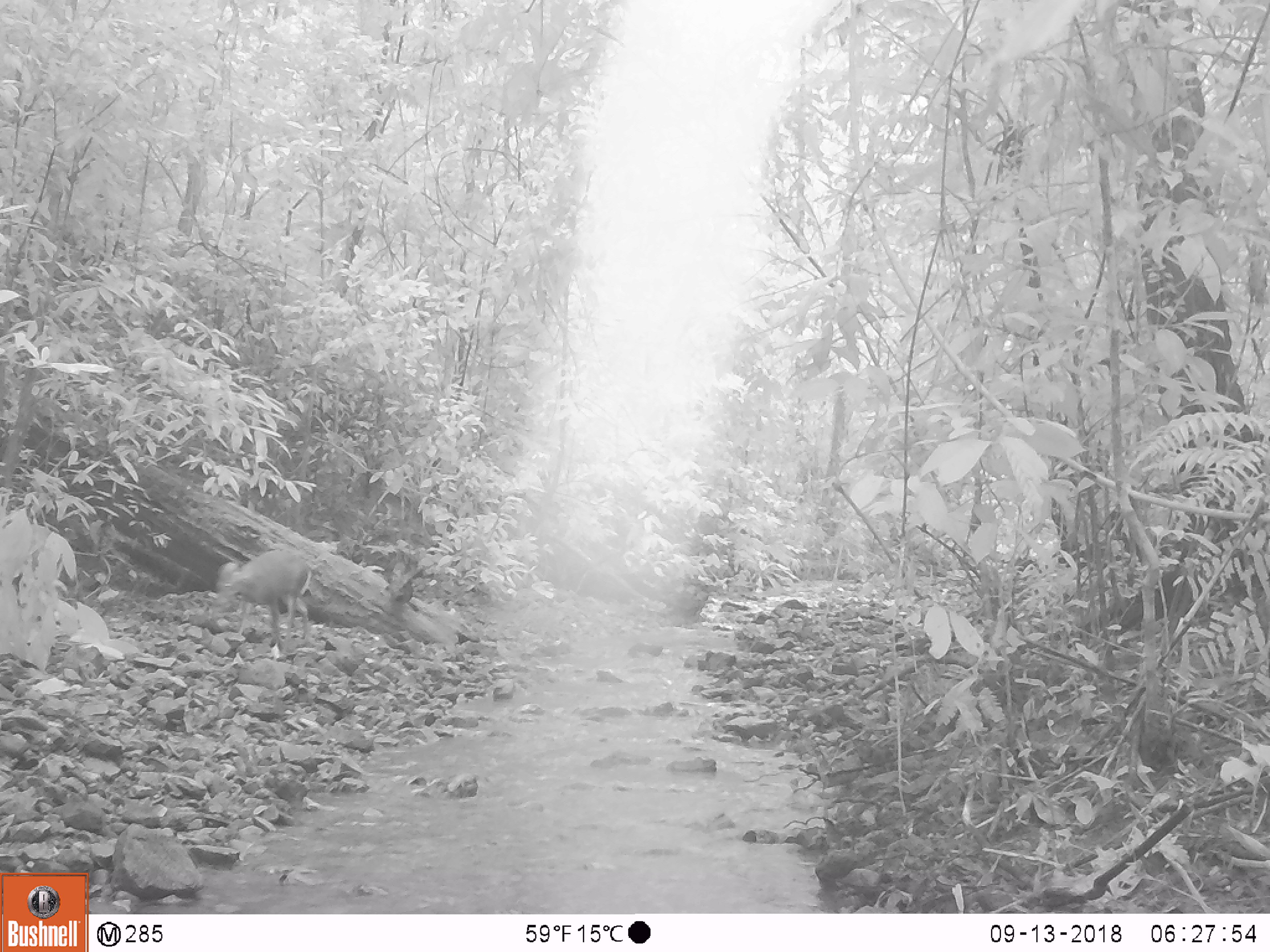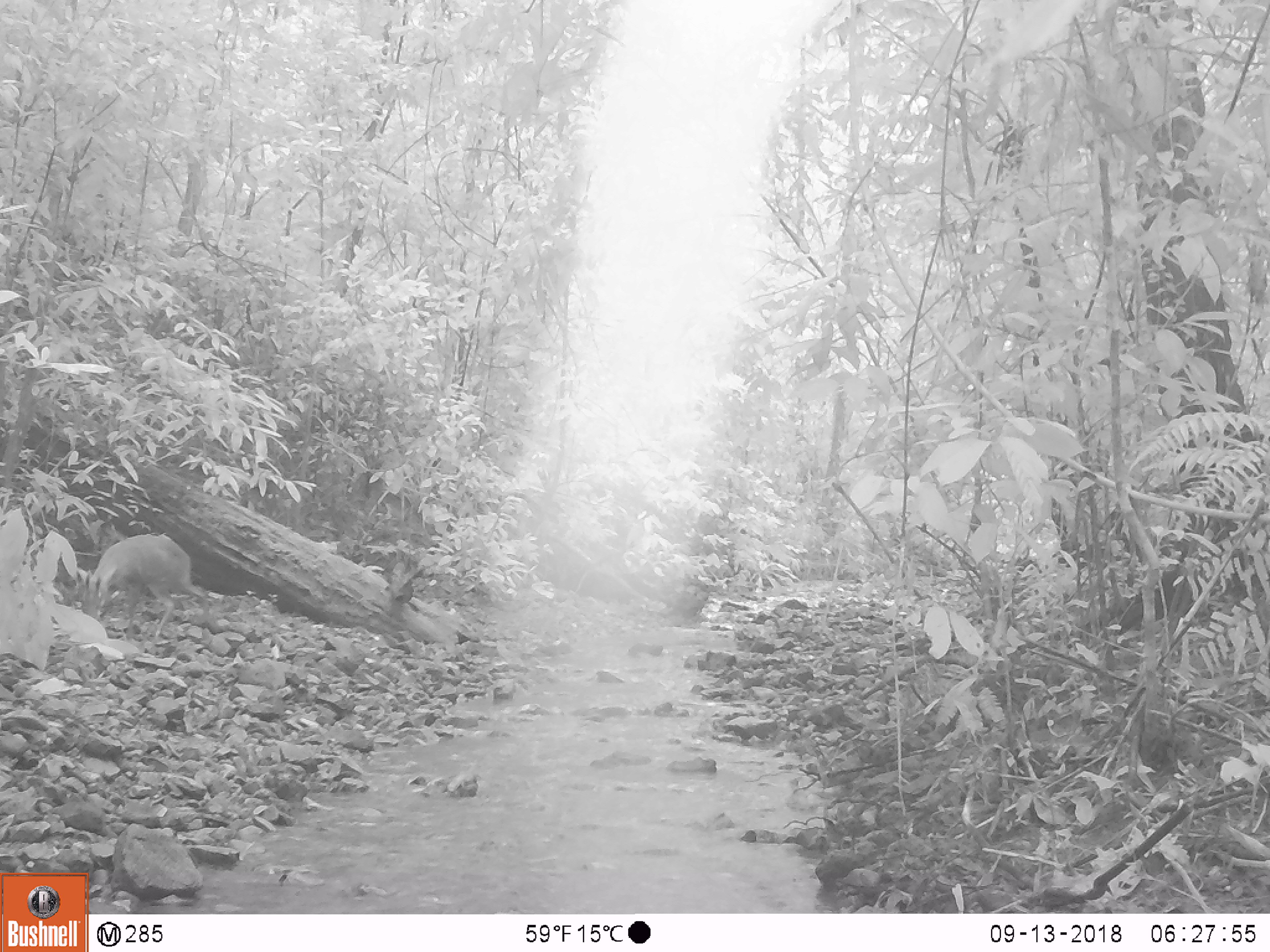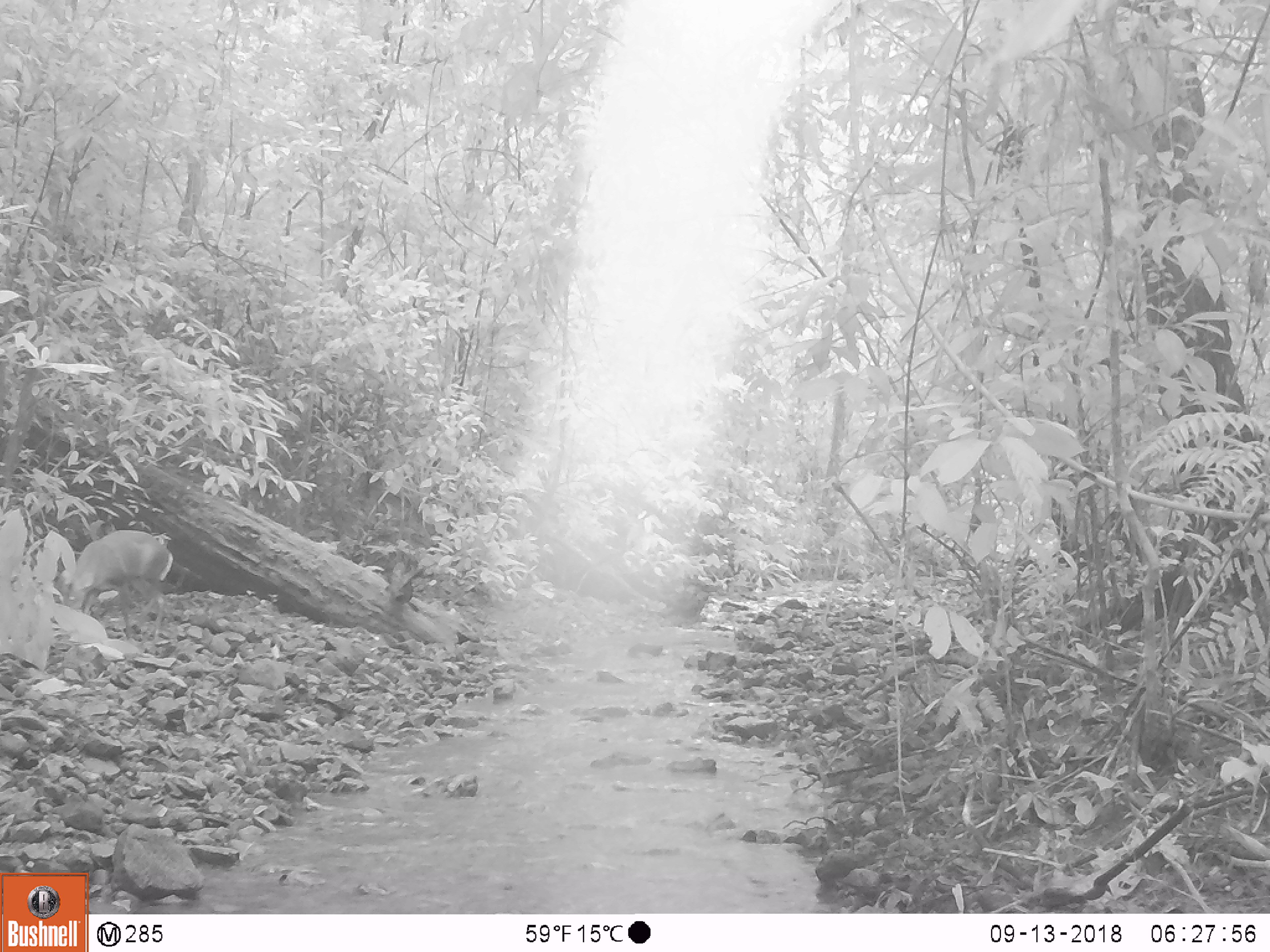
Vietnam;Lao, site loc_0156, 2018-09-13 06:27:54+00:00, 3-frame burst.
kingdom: Animalia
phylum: Chordata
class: Mammalia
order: Artiodactyla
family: Cervidae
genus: Muntiacus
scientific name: Muntiacus rooseveltorum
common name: roosevelt's muntjac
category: roosevelts muntjac group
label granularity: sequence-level